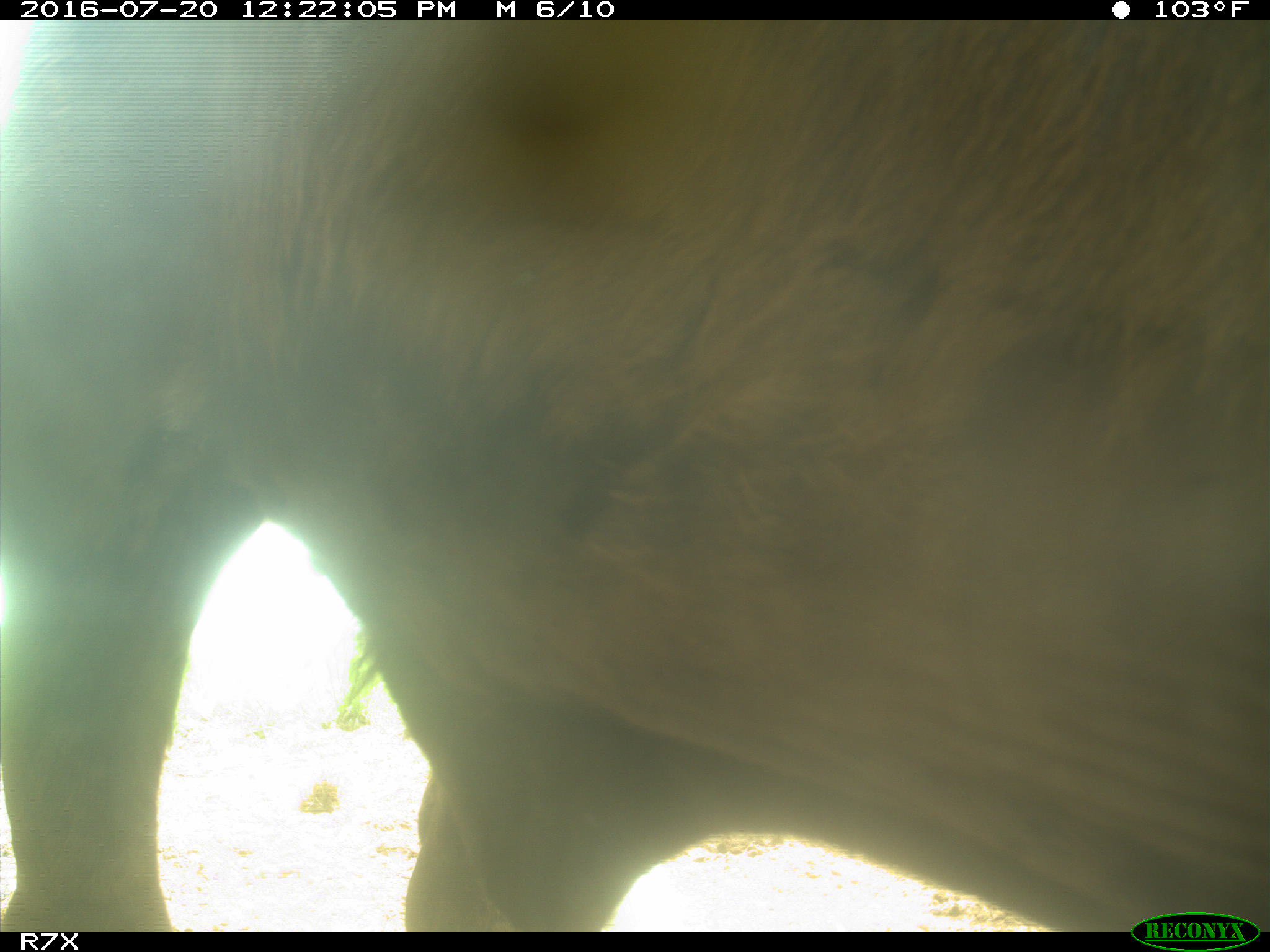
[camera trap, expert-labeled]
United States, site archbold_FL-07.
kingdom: Animalia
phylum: Chordata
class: Mammalia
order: Artiodactyla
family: Bovidae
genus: Bos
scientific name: Bos taurus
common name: domestic cow